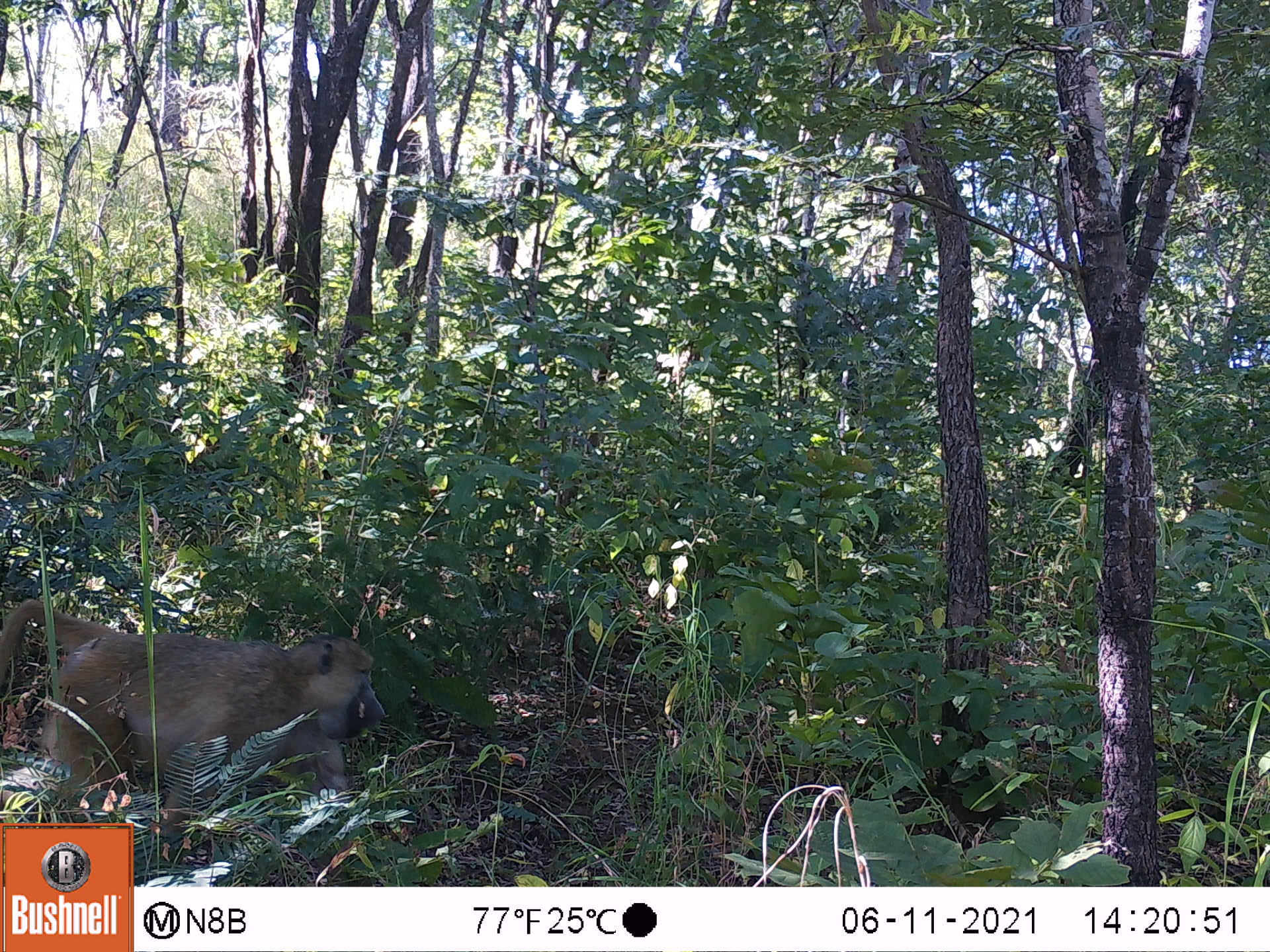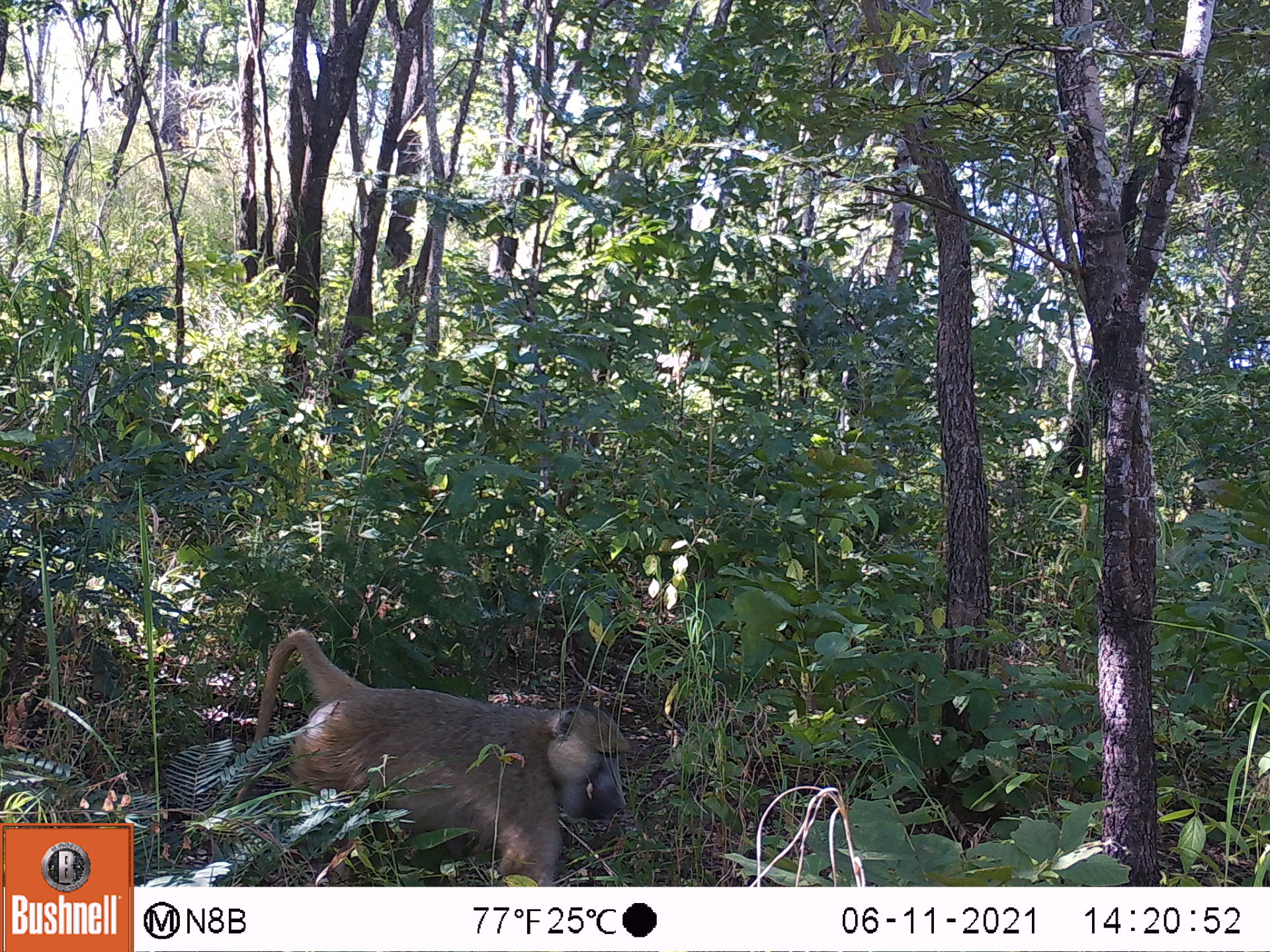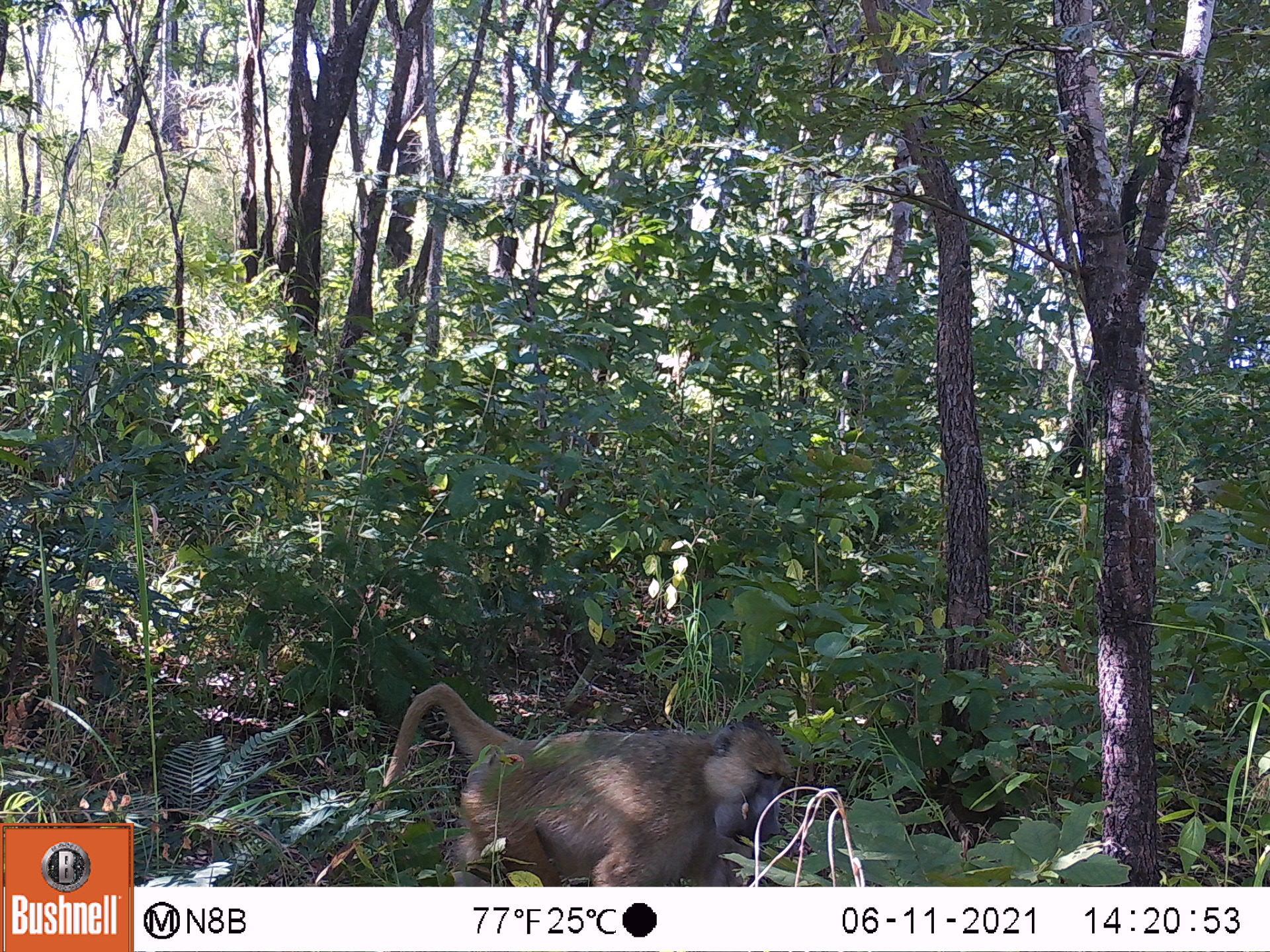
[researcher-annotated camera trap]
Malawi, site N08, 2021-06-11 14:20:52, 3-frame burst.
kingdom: Animalia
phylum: Chordata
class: Mammalia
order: Primates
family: Cercopithecidae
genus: Papio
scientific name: Papio cynocephalus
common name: yellow baboon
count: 1